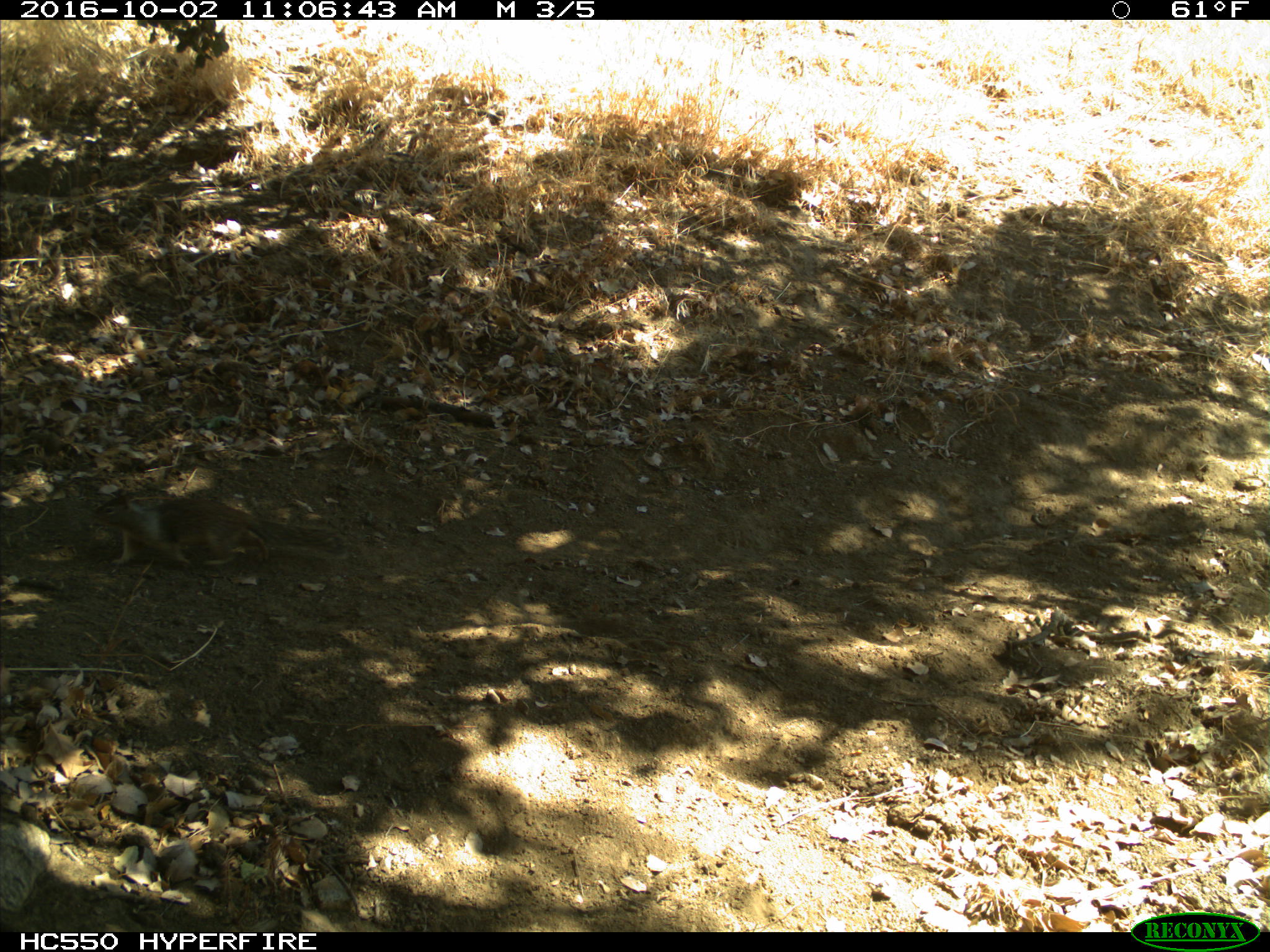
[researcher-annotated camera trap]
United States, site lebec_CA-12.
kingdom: Animalia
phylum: Chordata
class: Mammalia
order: Rodentia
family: Sciuridae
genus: Otospermophilus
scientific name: Otospermophilus beecheyi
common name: california ground squirrel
Otospermophilus beecheyi (california ground squirrel).